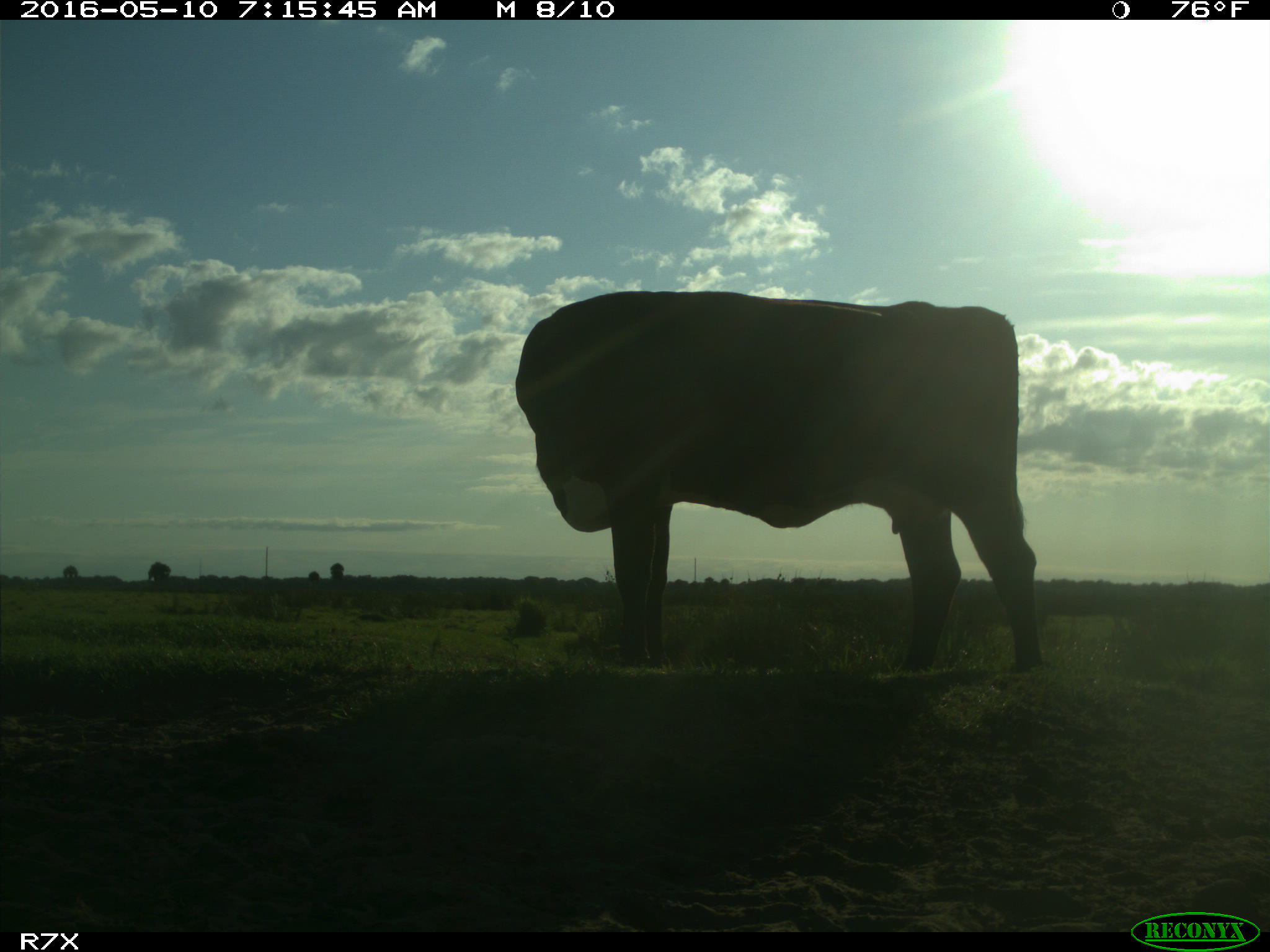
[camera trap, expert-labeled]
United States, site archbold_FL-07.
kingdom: Animalia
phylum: Chordata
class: Mammalia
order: Artiodactyla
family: Bovidae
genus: Bos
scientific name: Bos taurus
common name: domestic cow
Bos taurus (domestic cow).